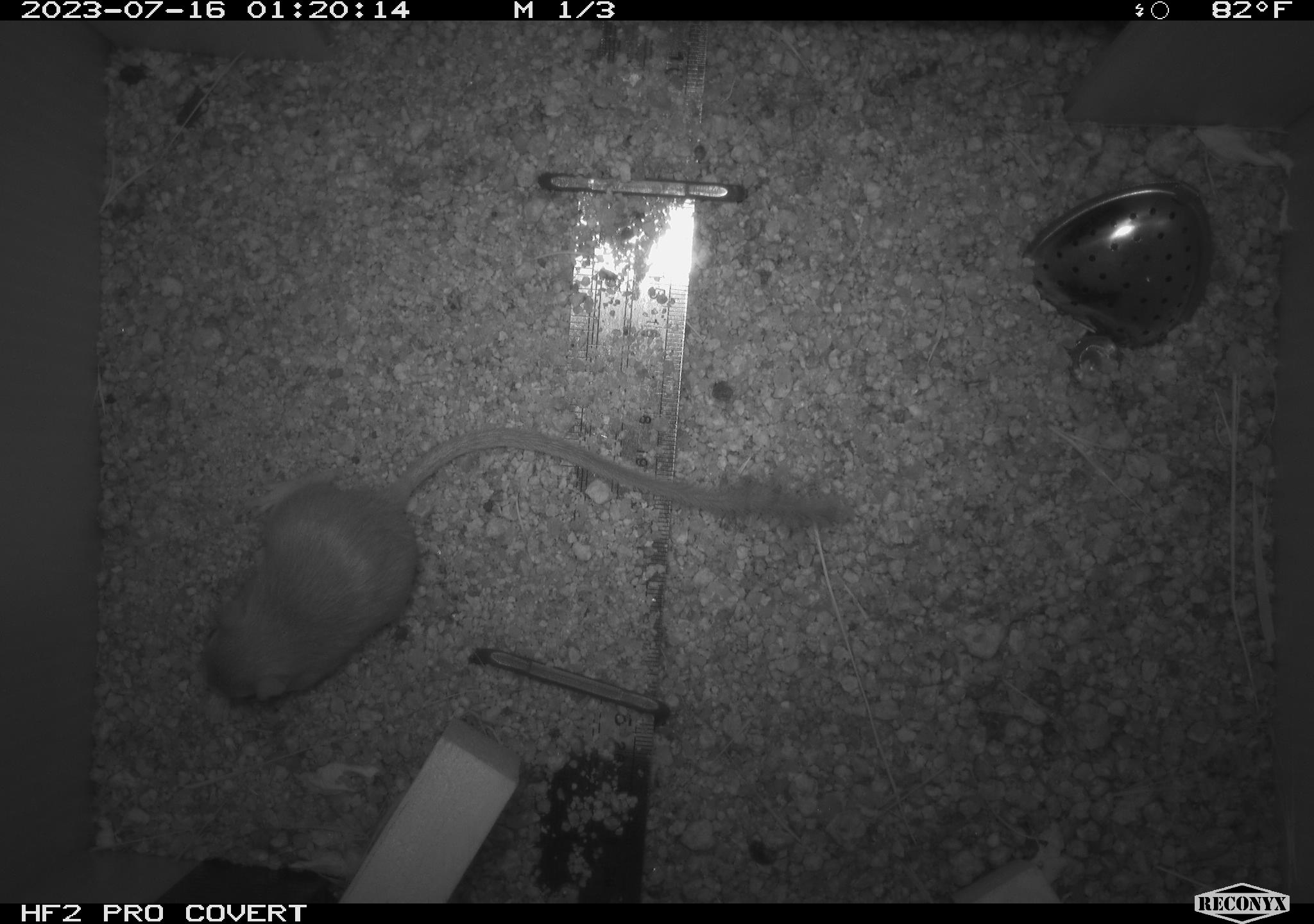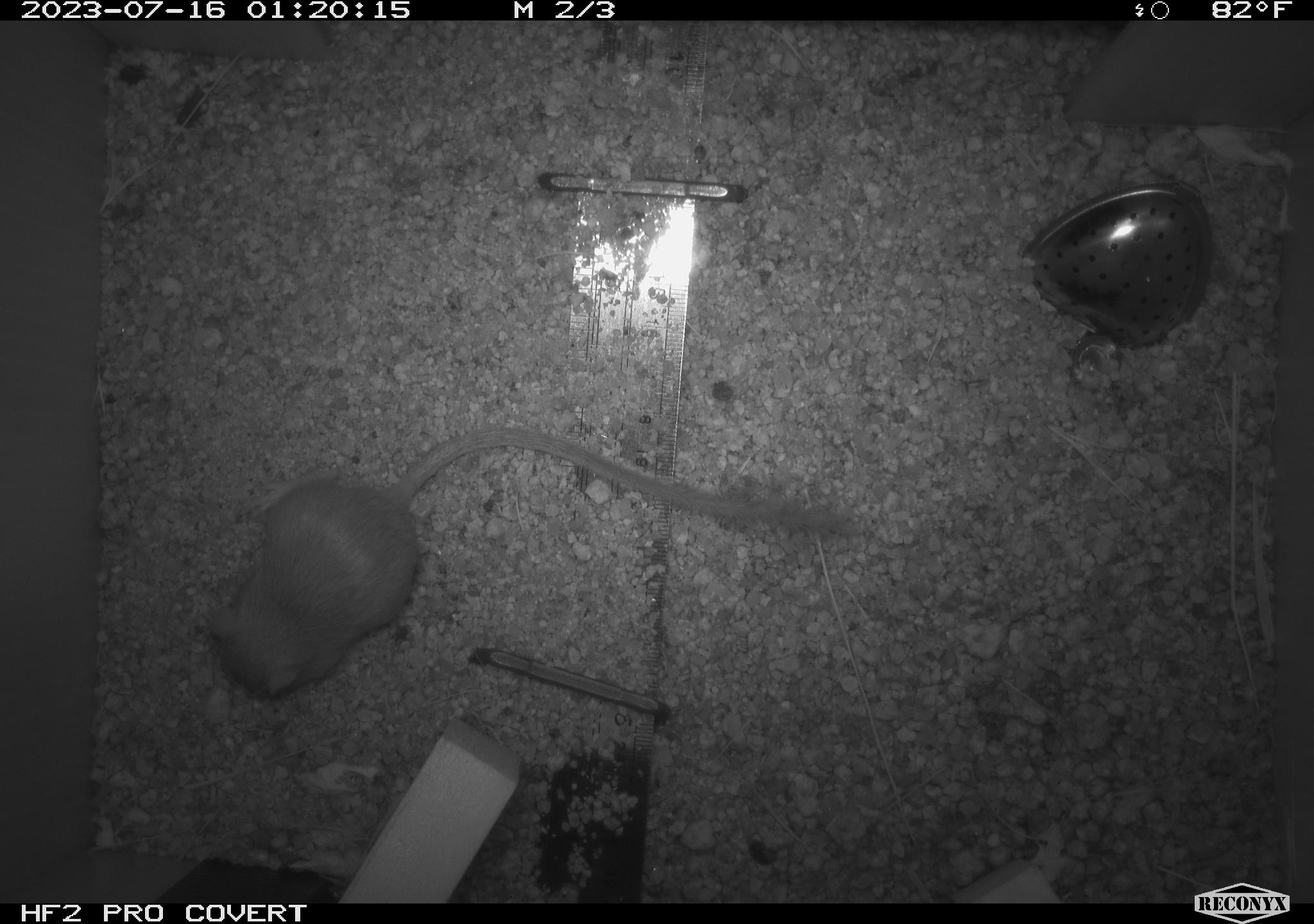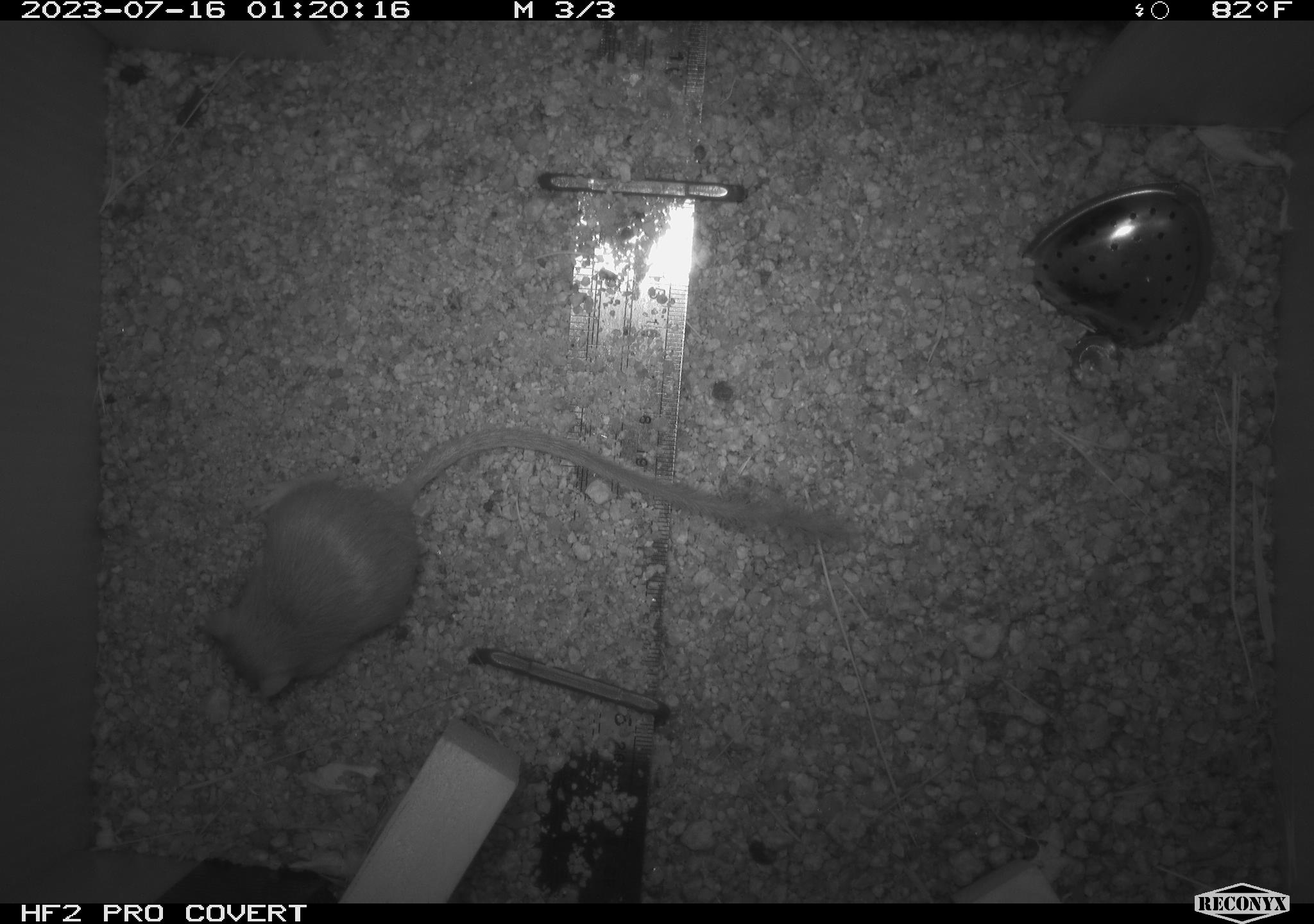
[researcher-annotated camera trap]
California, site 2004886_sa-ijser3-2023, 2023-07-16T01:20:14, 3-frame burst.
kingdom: Animalia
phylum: Chordata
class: Mammalia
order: Rodentia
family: Heteromyidae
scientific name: Heteromyidae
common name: kangaroo rats and pocket mice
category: heteromyidae family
Heteromyidae family (kangaroo rats and pocket mice) (Heteromyidae).